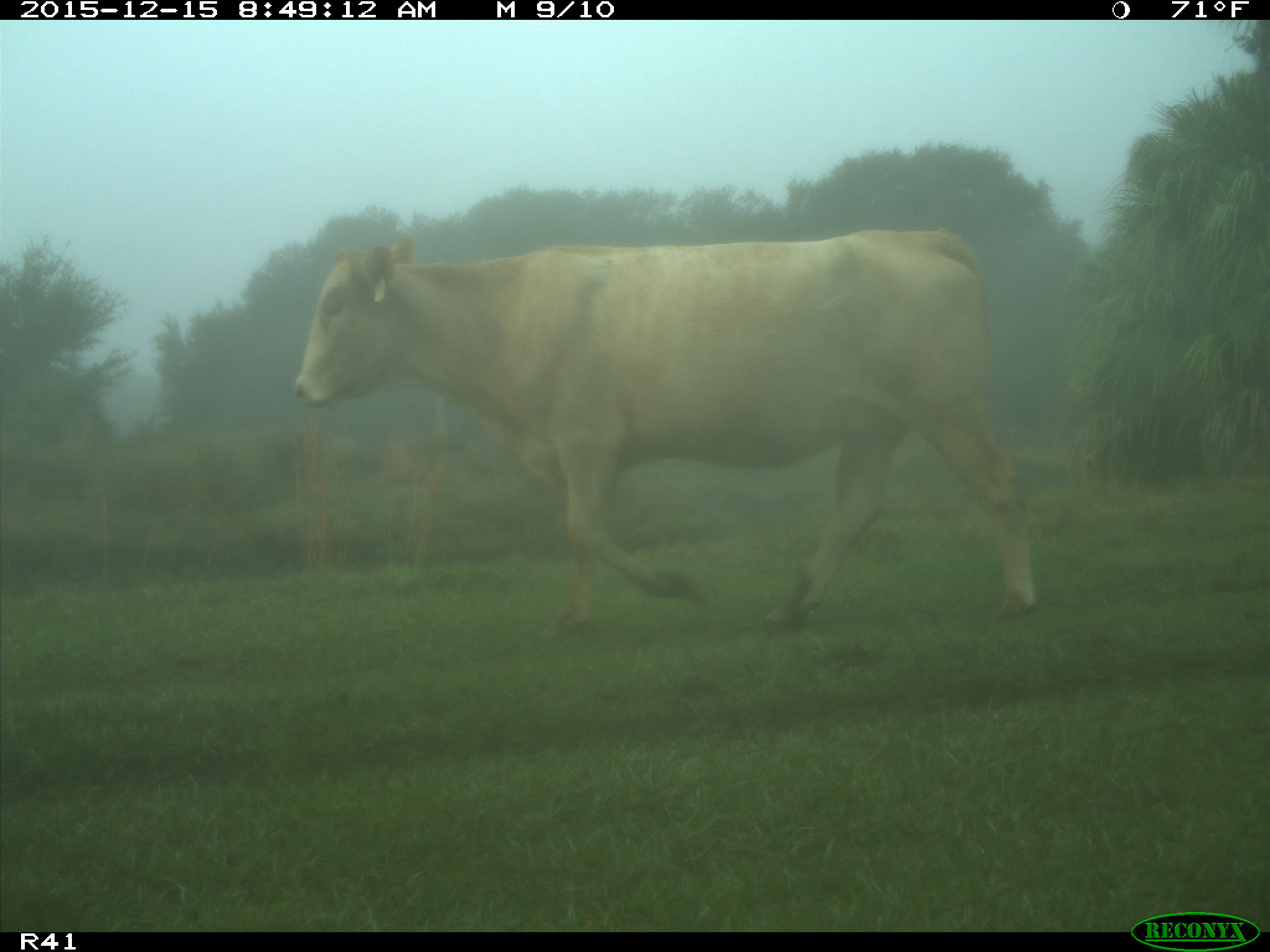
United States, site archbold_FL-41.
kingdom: Animalia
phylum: Chordata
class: Mammalia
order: Artiodactyla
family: Bovidae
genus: Bos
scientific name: Bos taurus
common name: domestic cow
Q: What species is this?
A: Bos taurus (domestic cow).